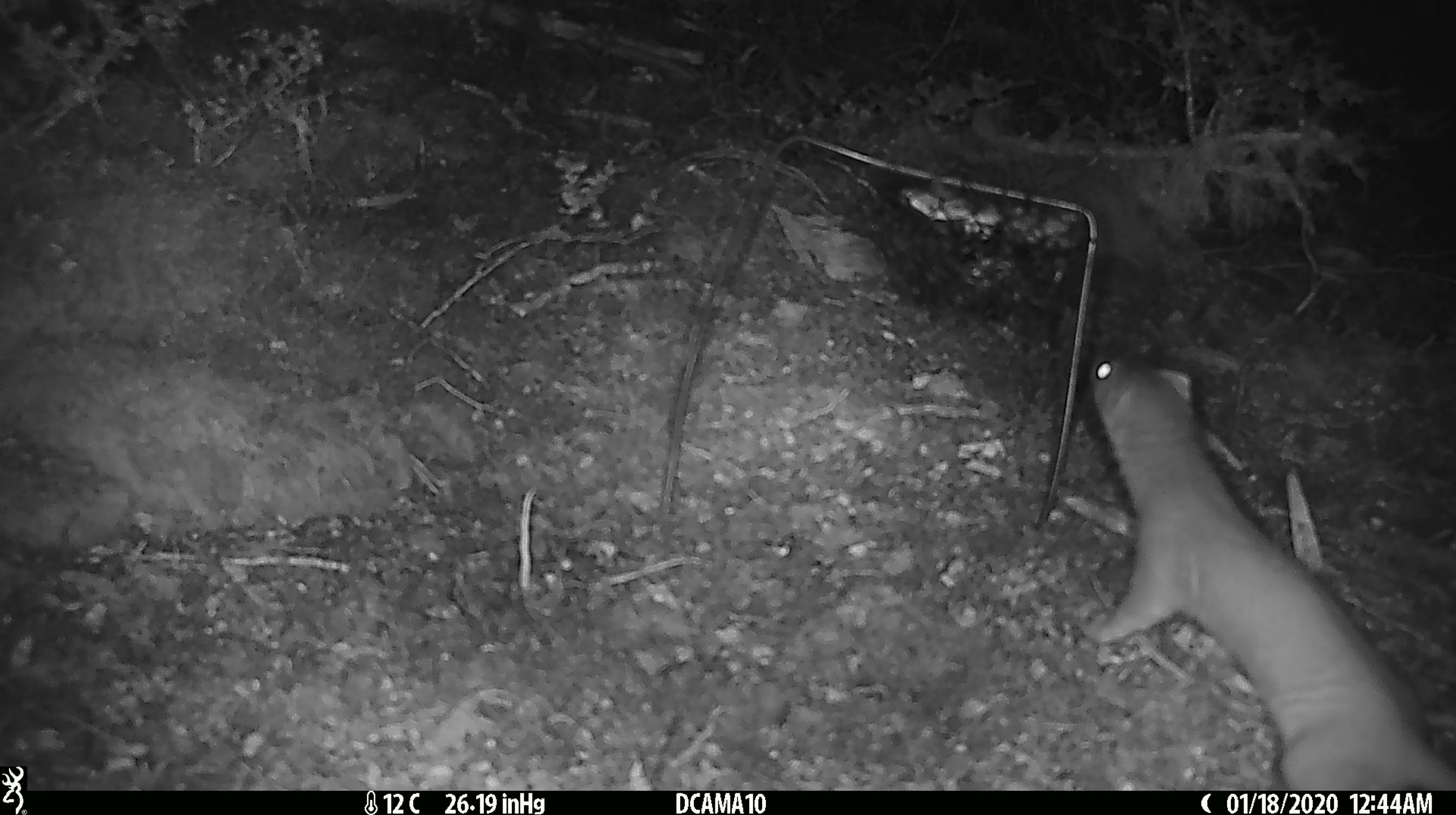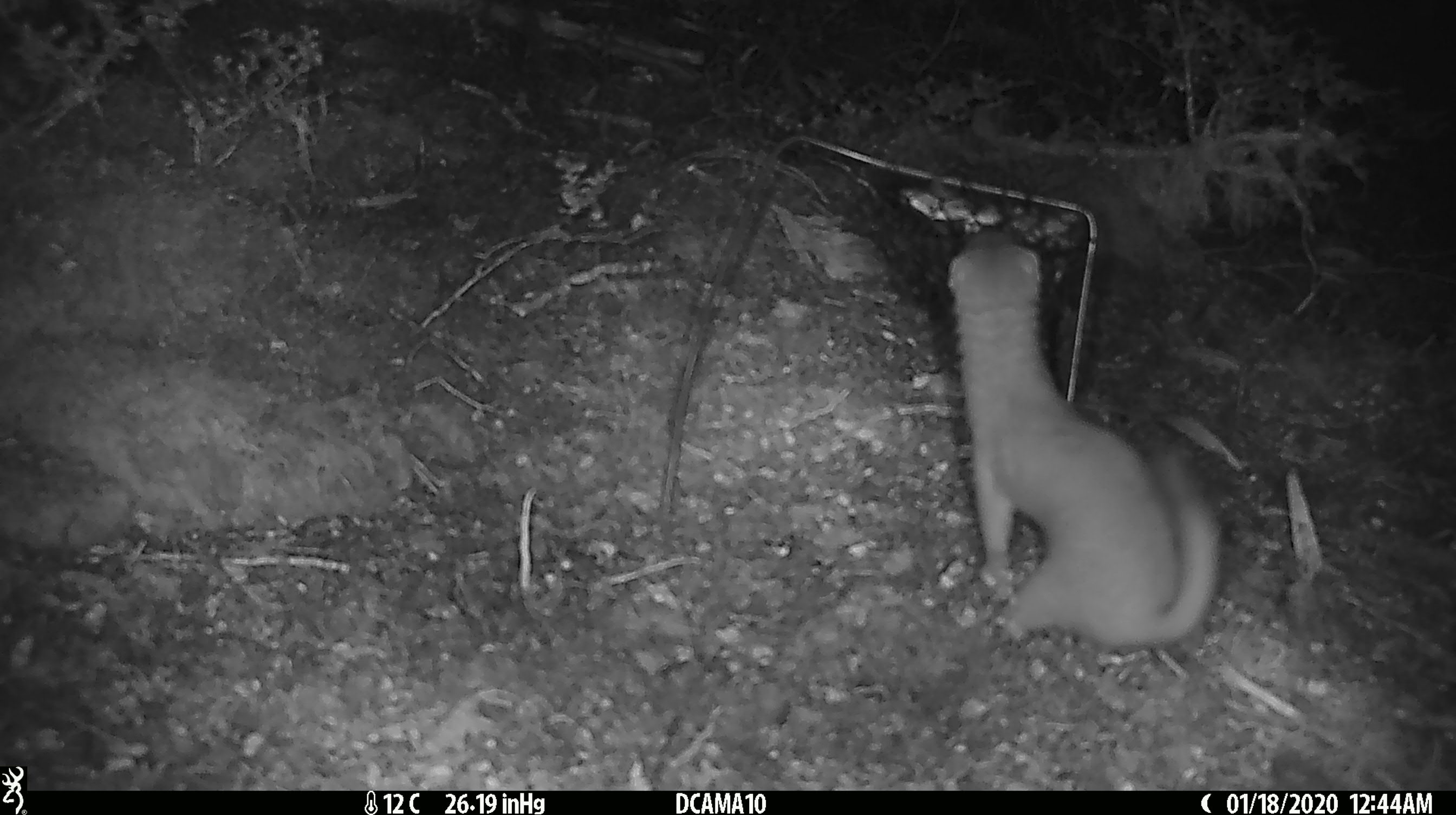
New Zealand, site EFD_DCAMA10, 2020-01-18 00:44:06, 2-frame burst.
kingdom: Animalia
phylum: Chordata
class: Mammalia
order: Carnivora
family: Mustelidae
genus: Mustela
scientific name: Mustela erminea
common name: stoat